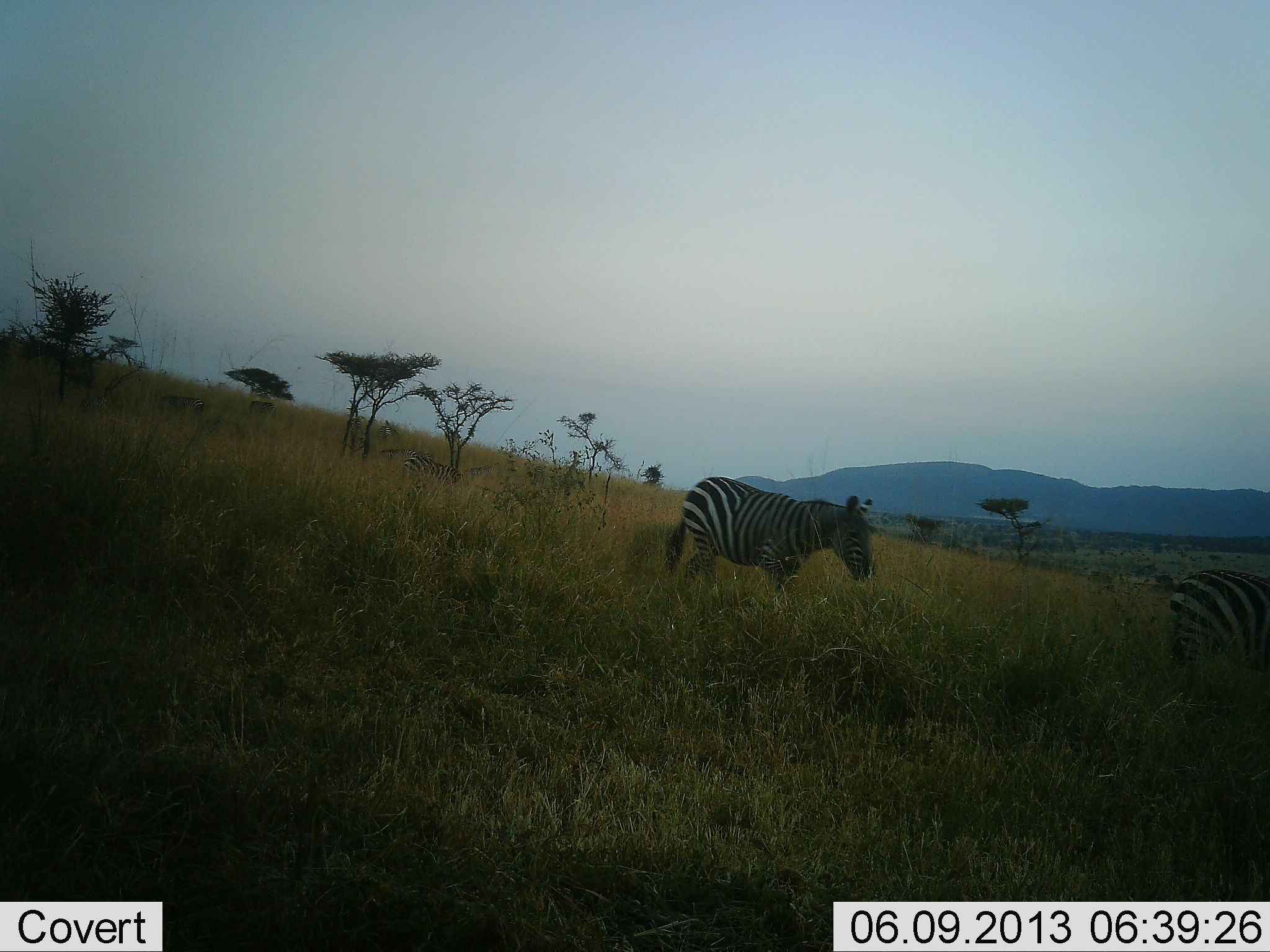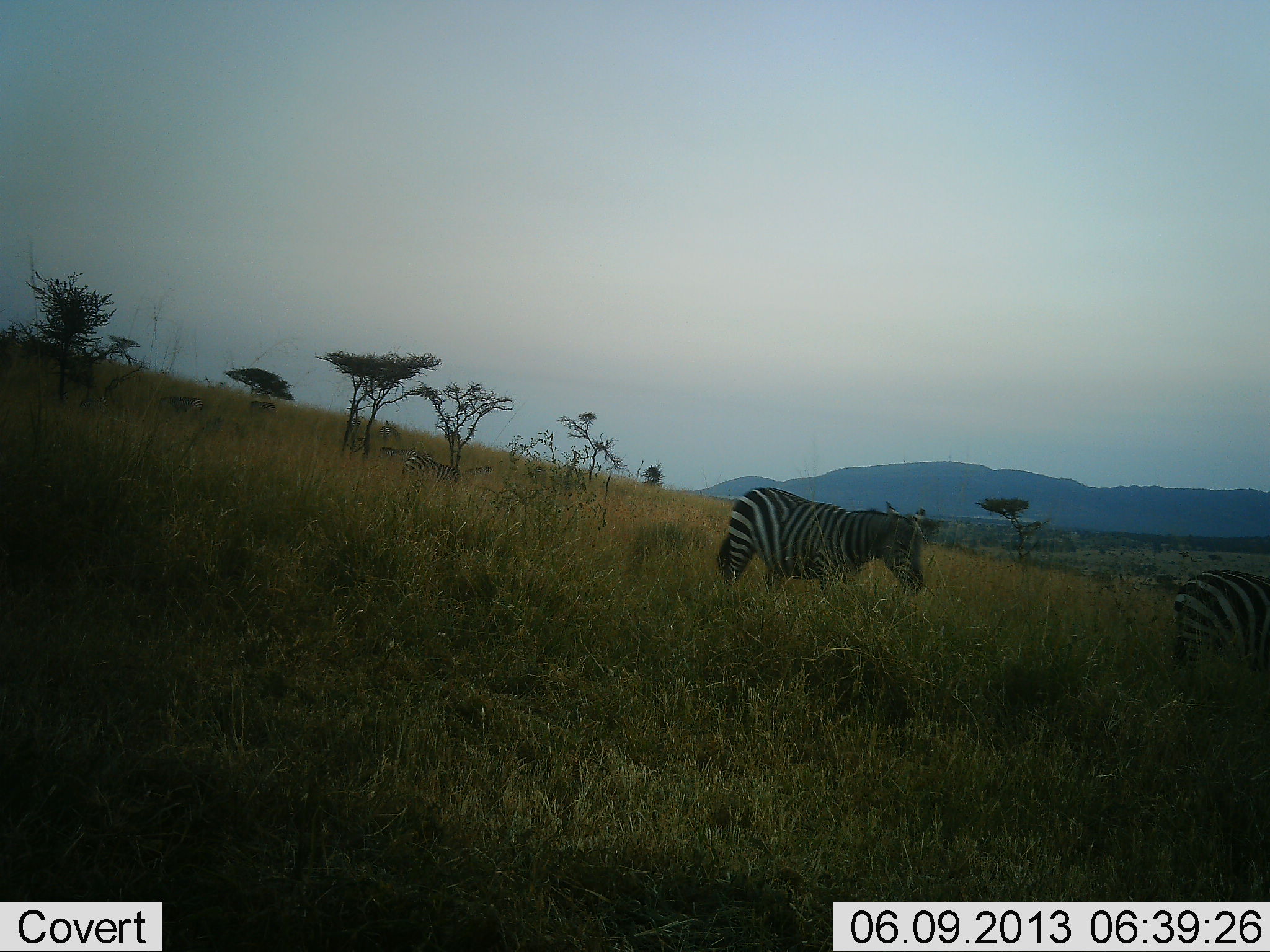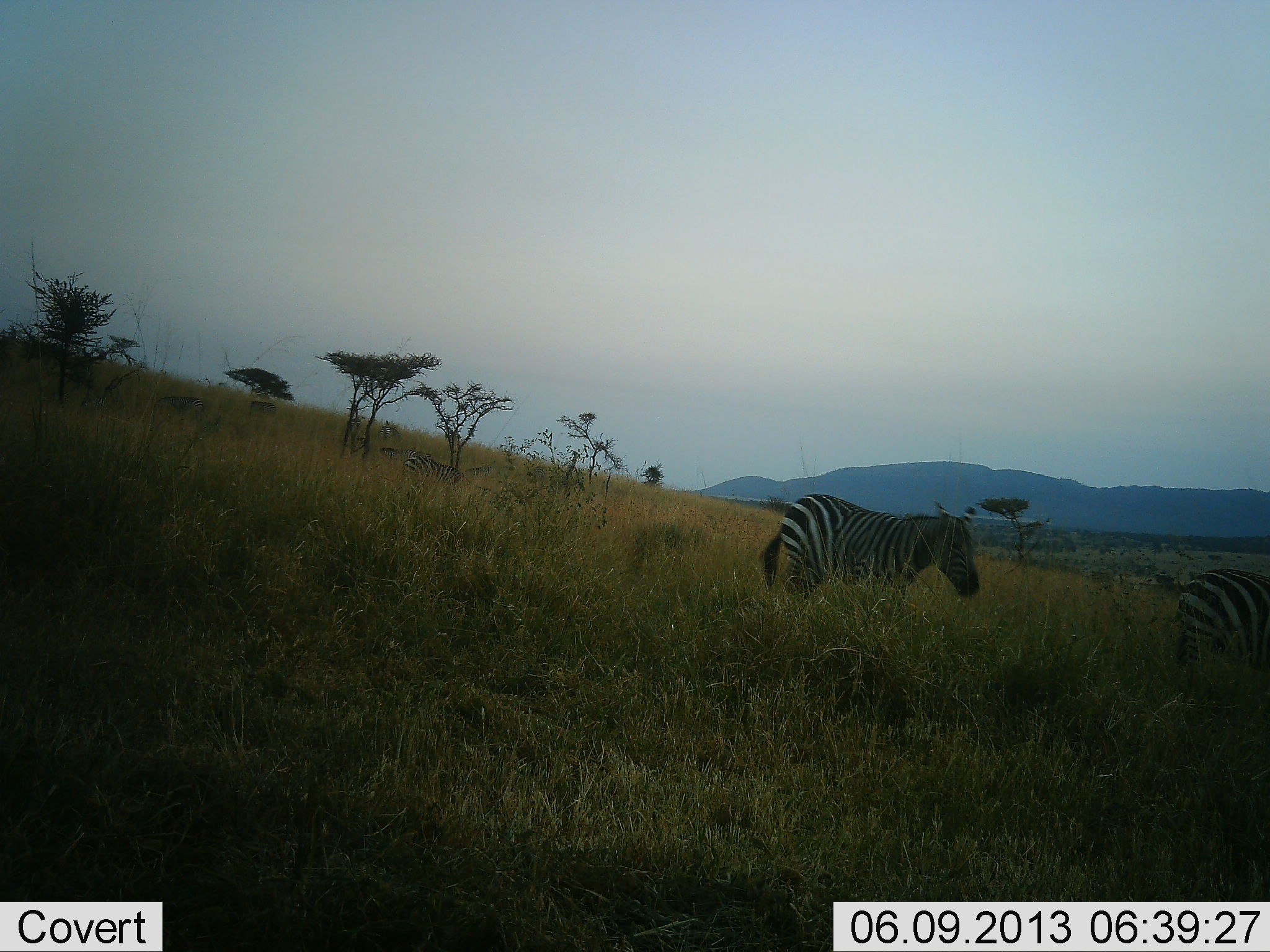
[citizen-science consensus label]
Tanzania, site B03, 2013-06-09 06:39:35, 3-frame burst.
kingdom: Animalia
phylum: Chordata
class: Mammalia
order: Perissodactyla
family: Equidae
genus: Equus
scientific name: Equus quagga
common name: plains zebra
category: zebra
Zebra (plains zebra) (Equus quagga), count 2. Behavior (volunteer vote fractions): standing 51%, resting 3%, moving 83%, interacting 3%. Young present (vote fraction): 0%. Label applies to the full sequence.